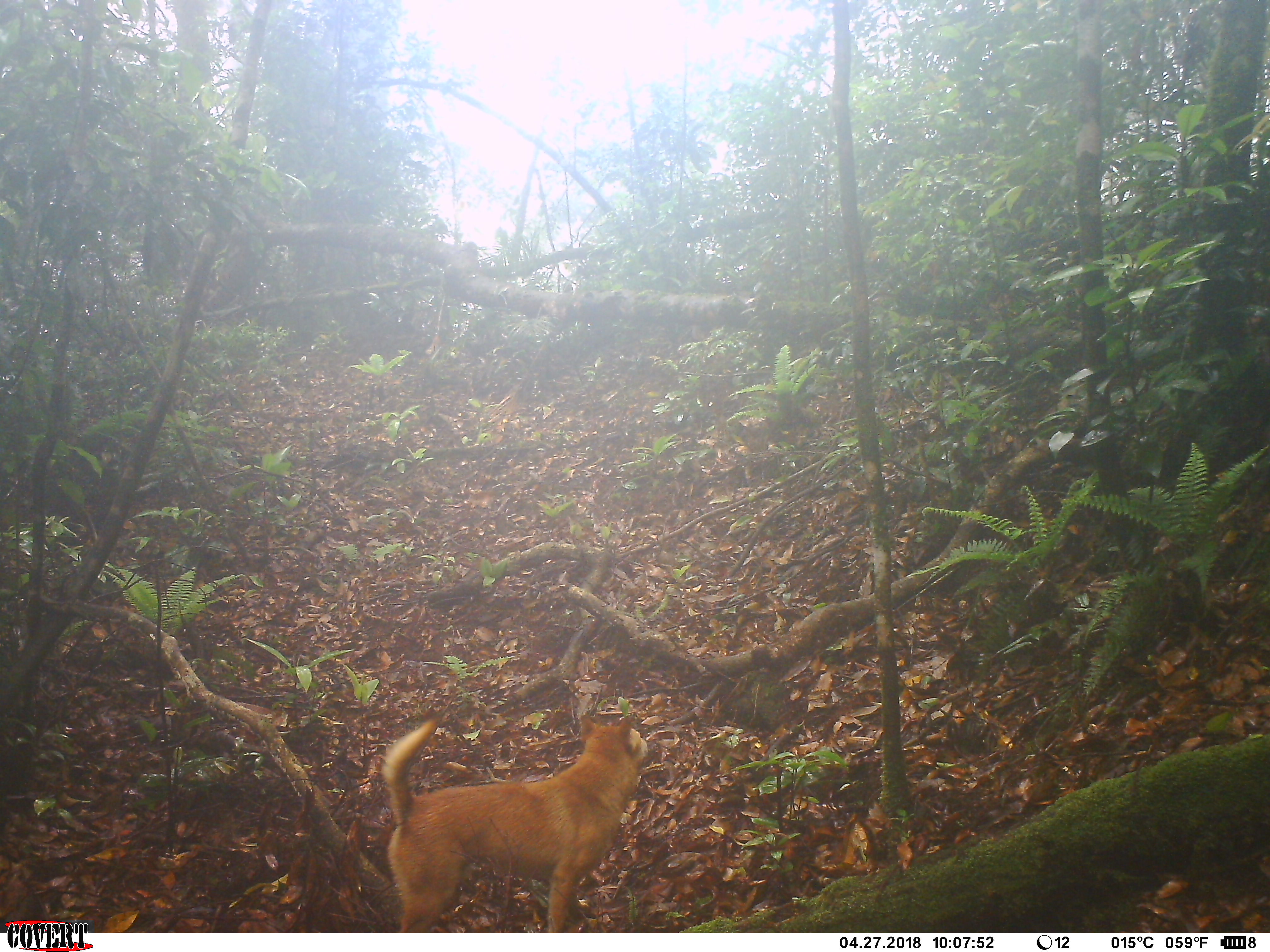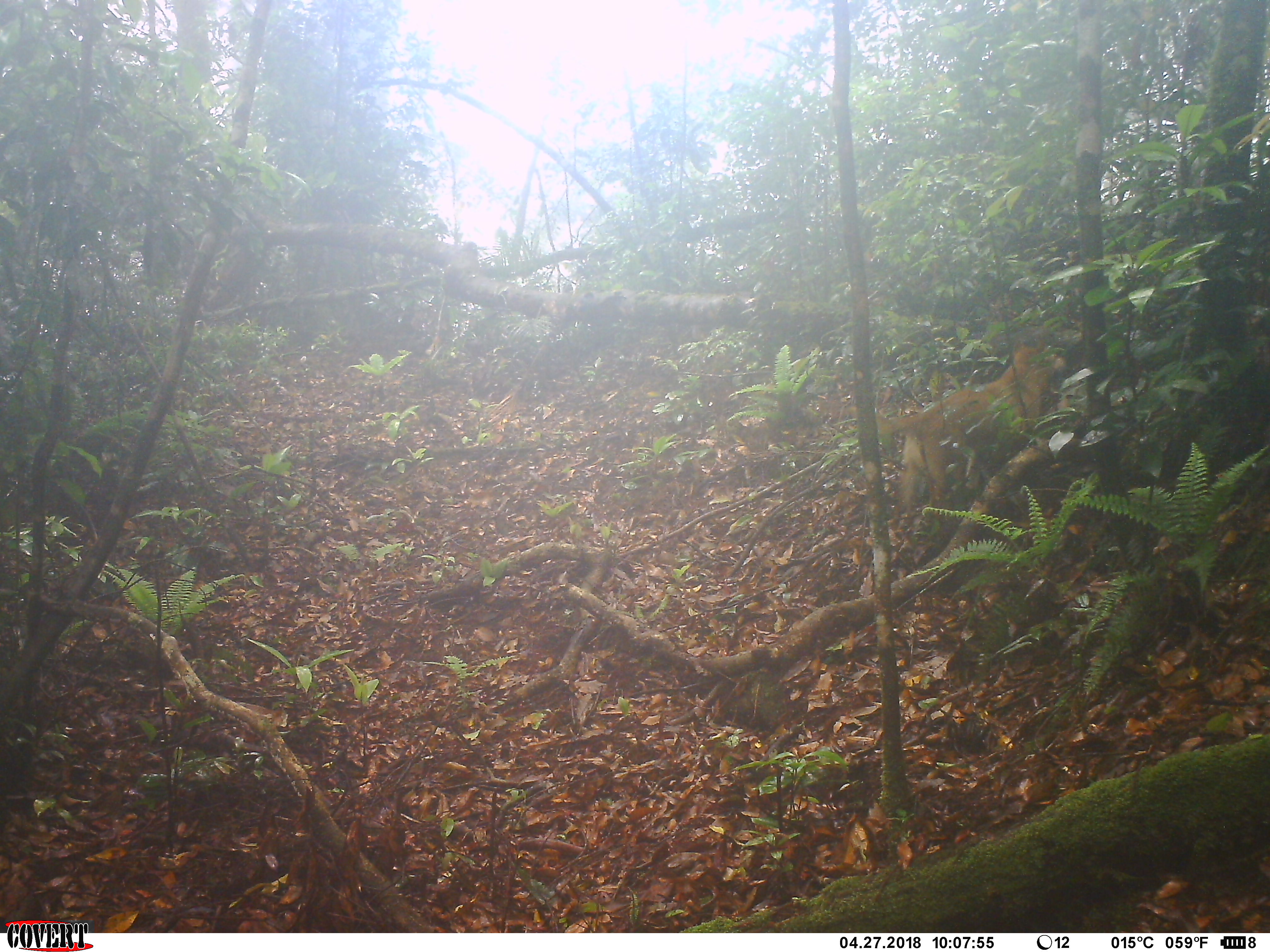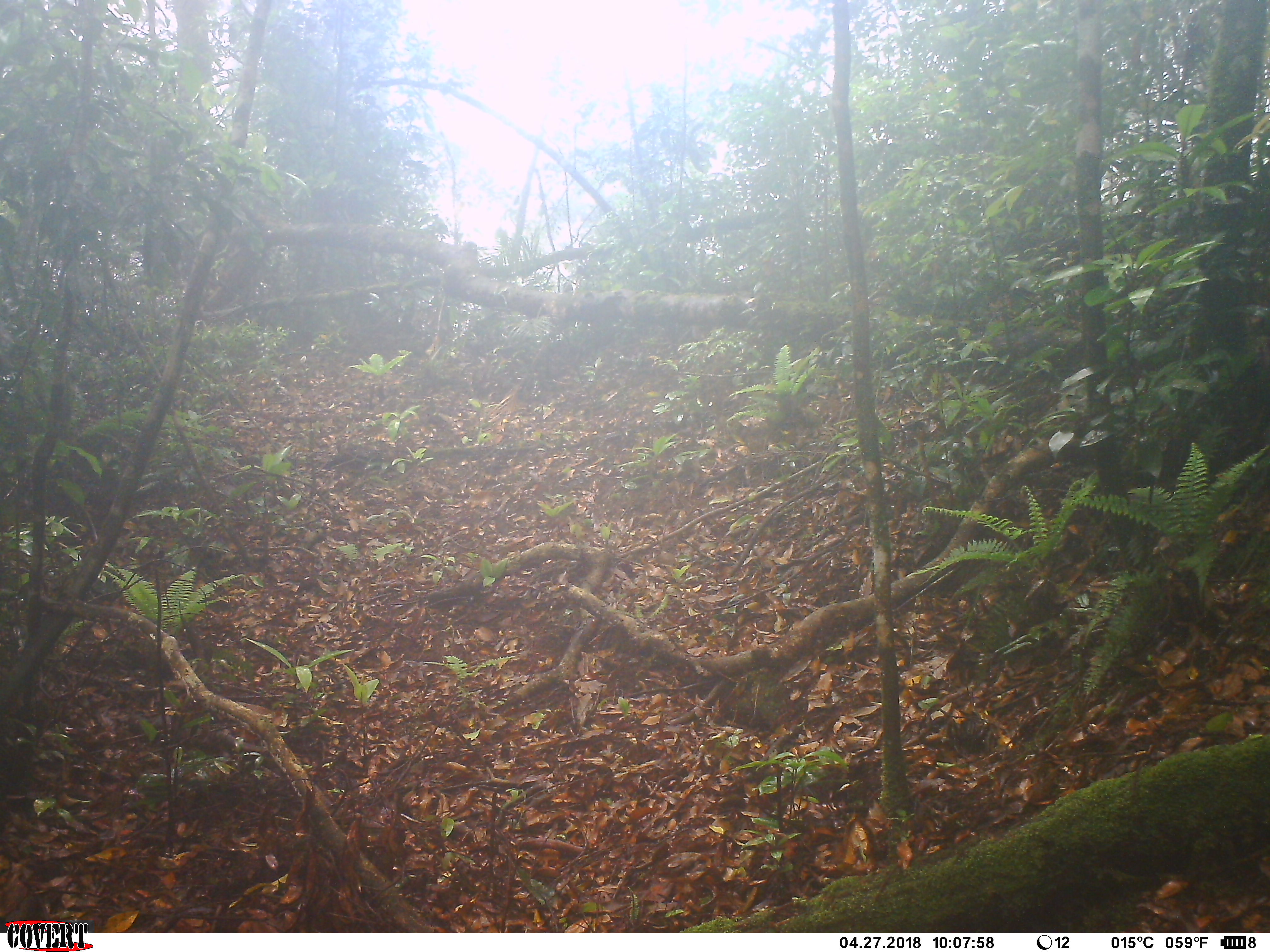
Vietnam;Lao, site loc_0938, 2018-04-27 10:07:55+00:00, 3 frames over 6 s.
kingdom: Animalia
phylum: Chordata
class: Mammalia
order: Carnivora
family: Canidae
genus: Canis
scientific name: Canis familiaris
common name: domestic dog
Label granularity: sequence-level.